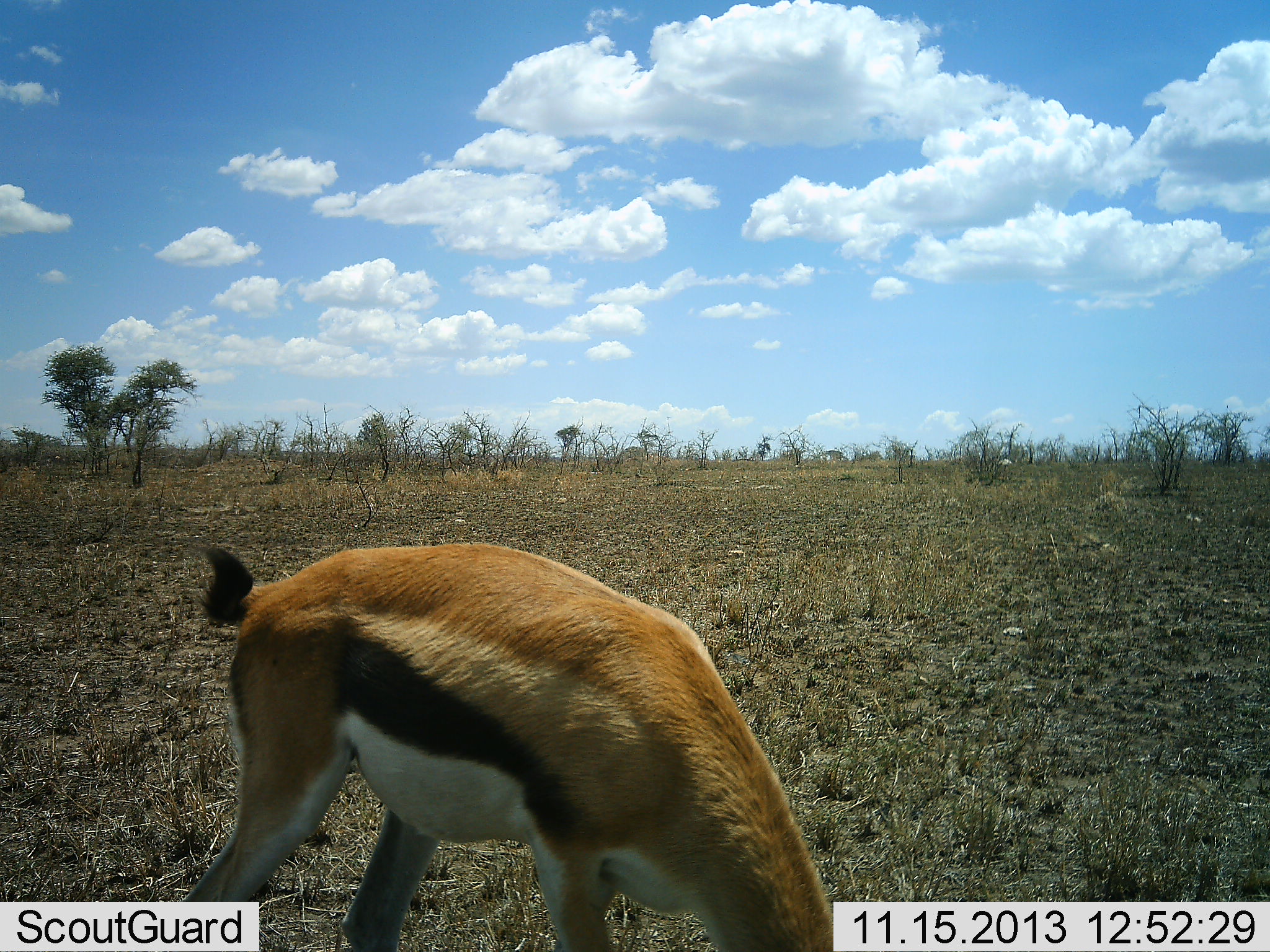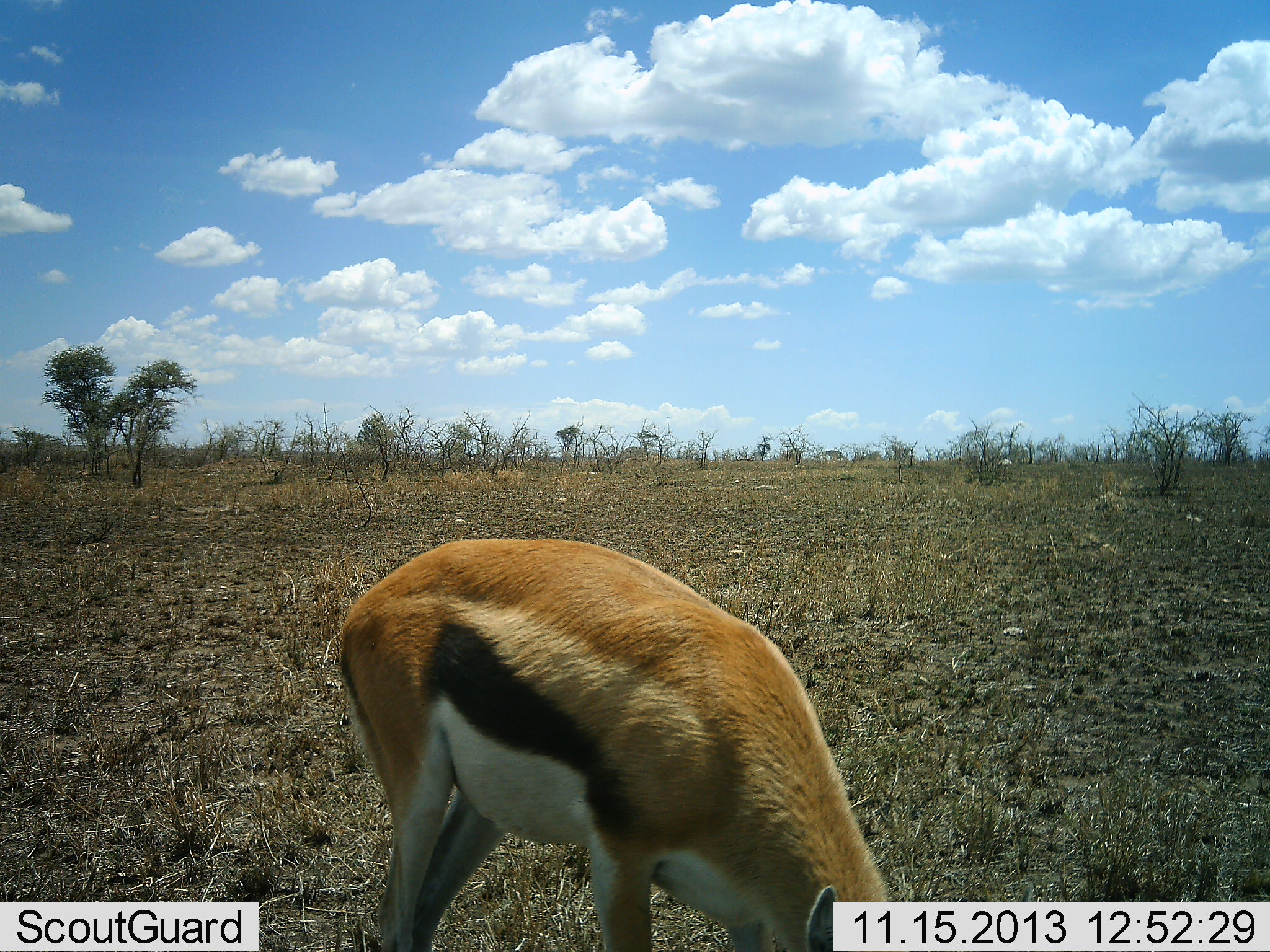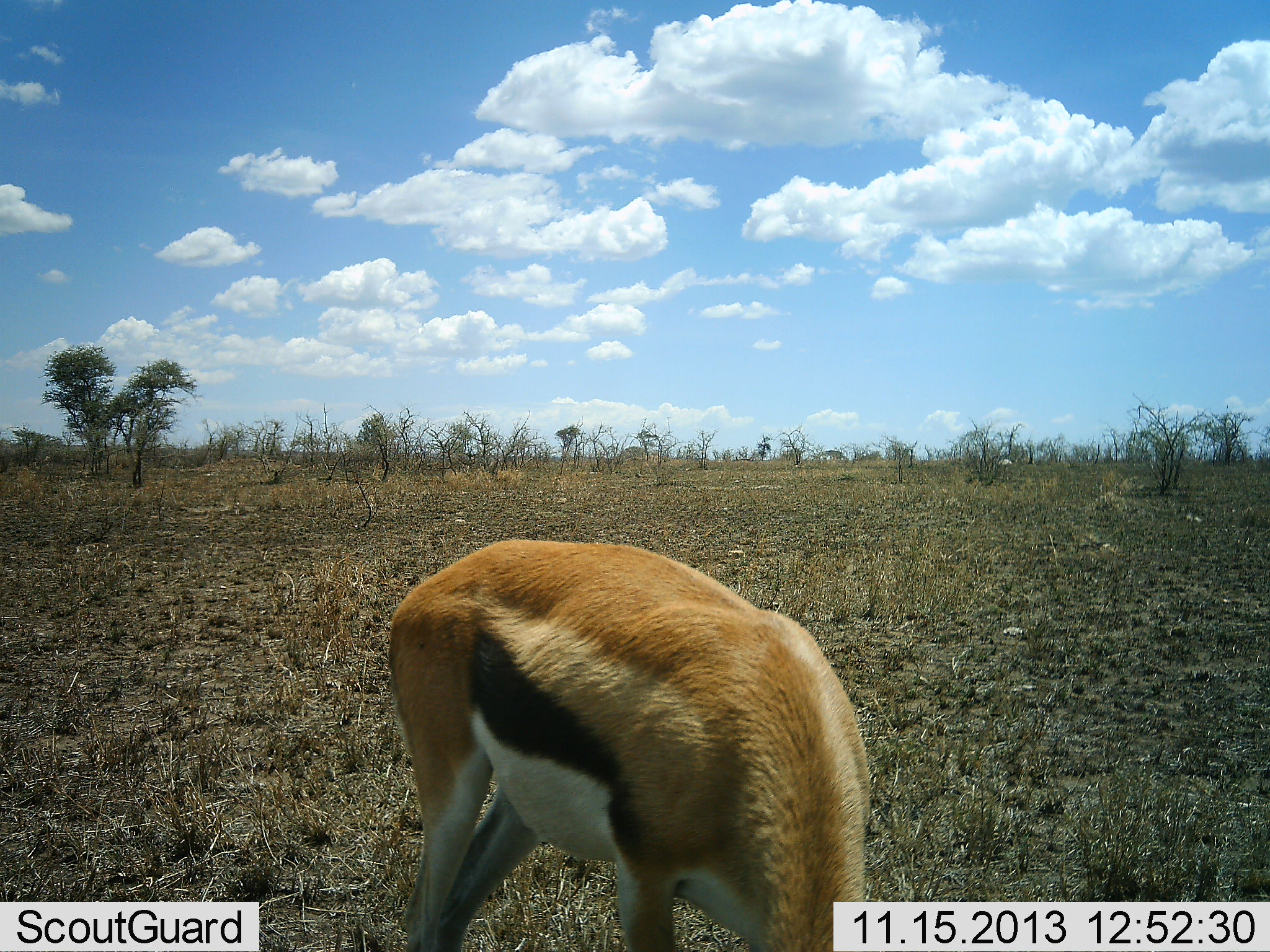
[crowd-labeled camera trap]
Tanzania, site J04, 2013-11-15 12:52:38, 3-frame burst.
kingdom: Animalia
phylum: Chordata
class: Mammalia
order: Artiodactyla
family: Bovidae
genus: Eudorcas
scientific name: Eudorcas thomsonii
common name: thomson's gazelle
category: gazellethomsons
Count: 1.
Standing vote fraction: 0%.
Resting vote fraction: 0%.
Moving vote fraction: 10%.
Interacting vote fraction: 0%.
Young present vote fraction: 0%.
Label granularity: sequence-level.